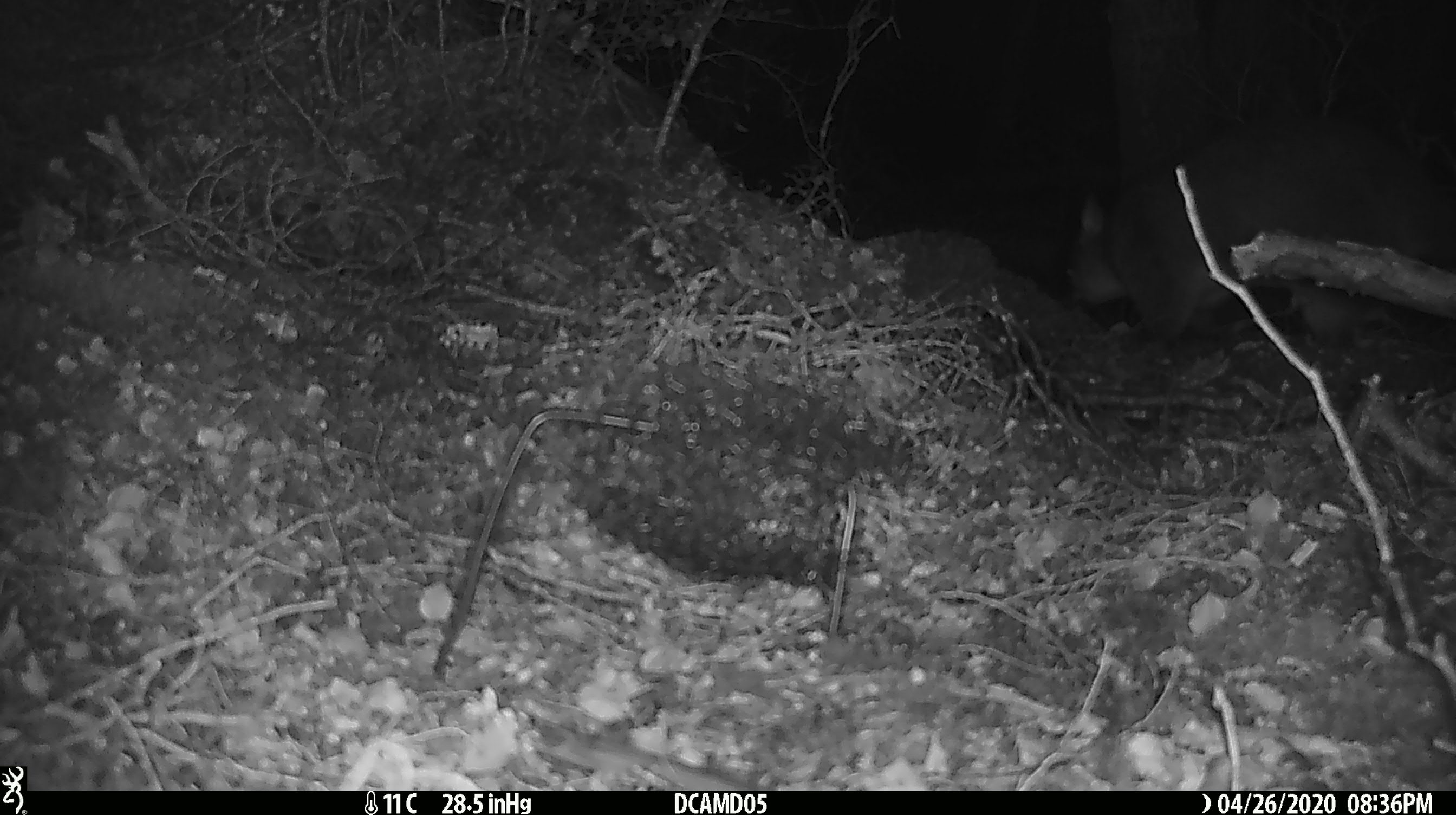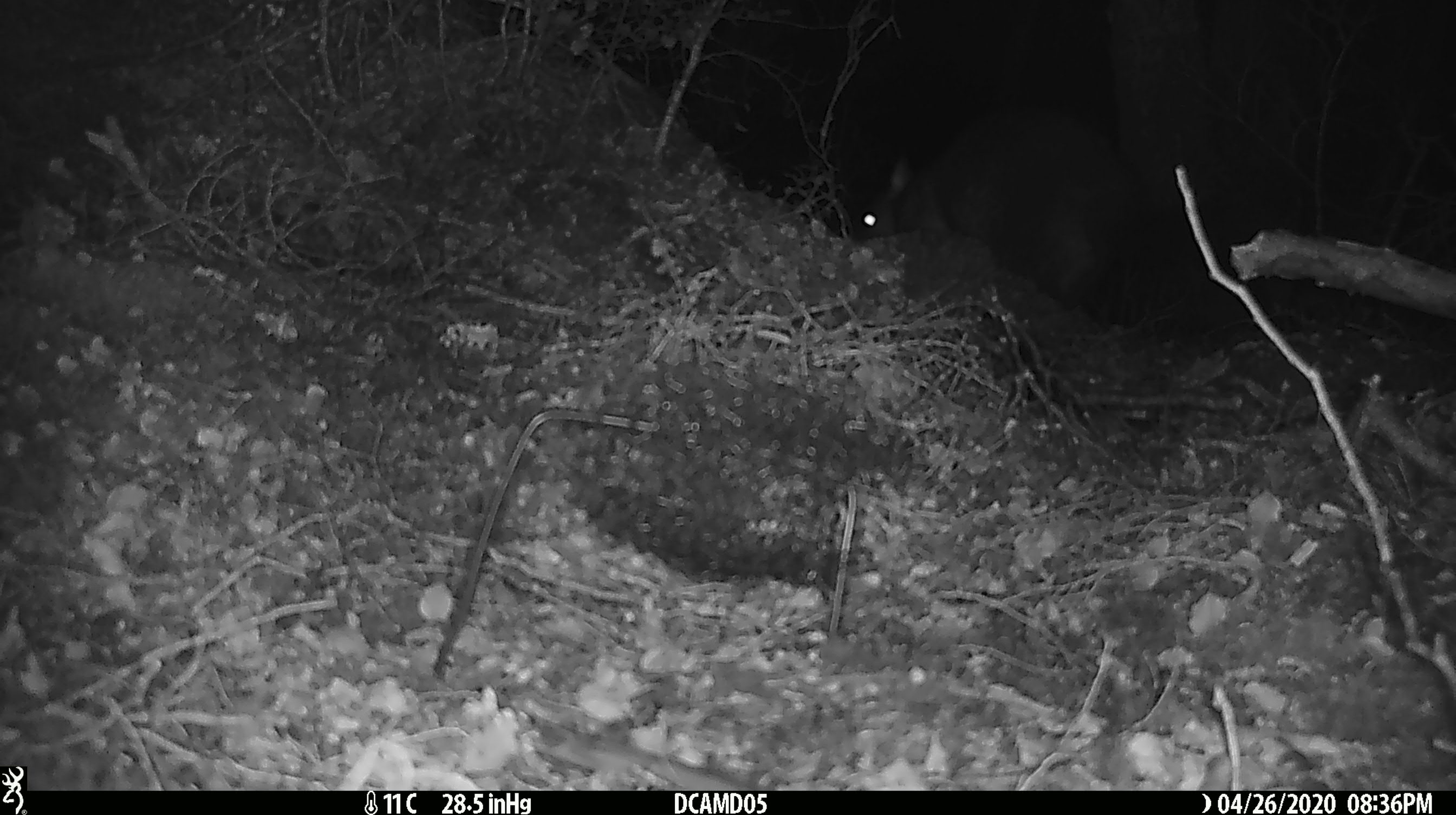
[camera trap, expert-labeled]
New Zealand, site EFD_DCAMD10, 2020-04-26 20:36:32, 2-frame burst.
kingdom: Animalia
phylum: Chordata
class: Mammalia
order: Diprotodontia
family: Phalangeridae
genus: Trichosurus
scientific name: Trichosurus vulpecula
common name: common brushtail possum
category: possum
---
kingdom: Animalia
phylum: Chordata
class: Mammalia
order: Rodentia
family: Muridae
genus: Rattus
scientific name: Rattus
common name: rat